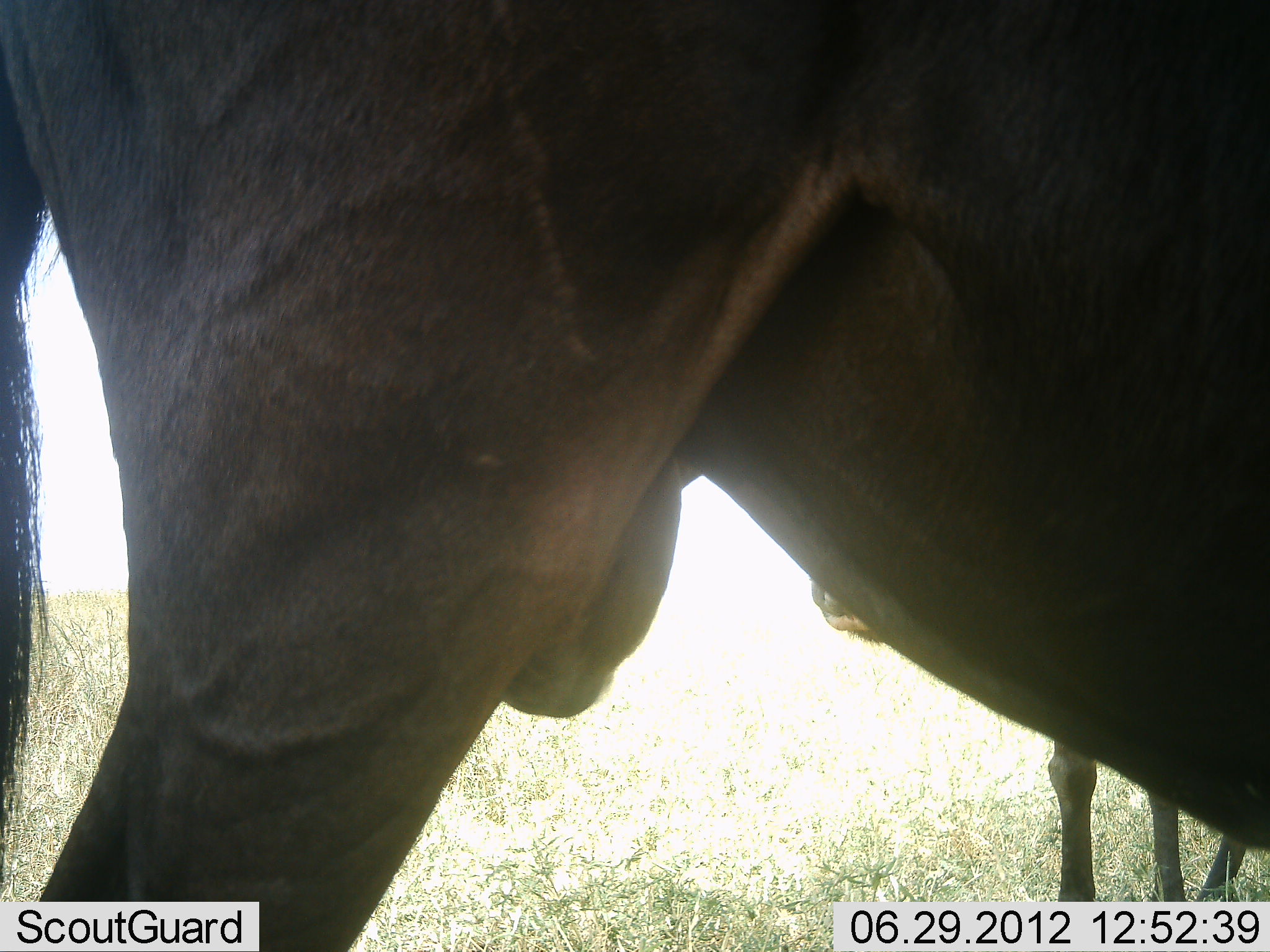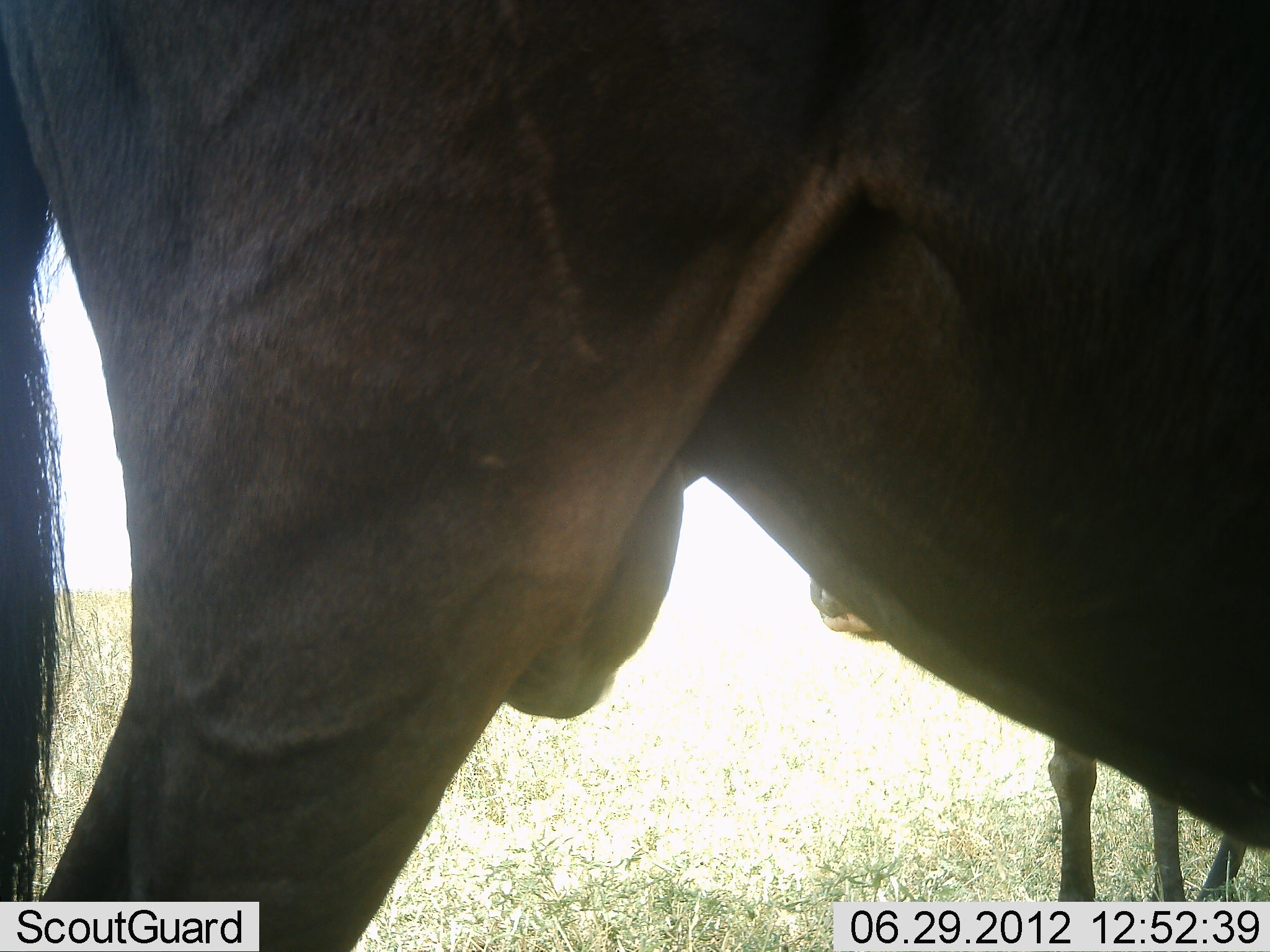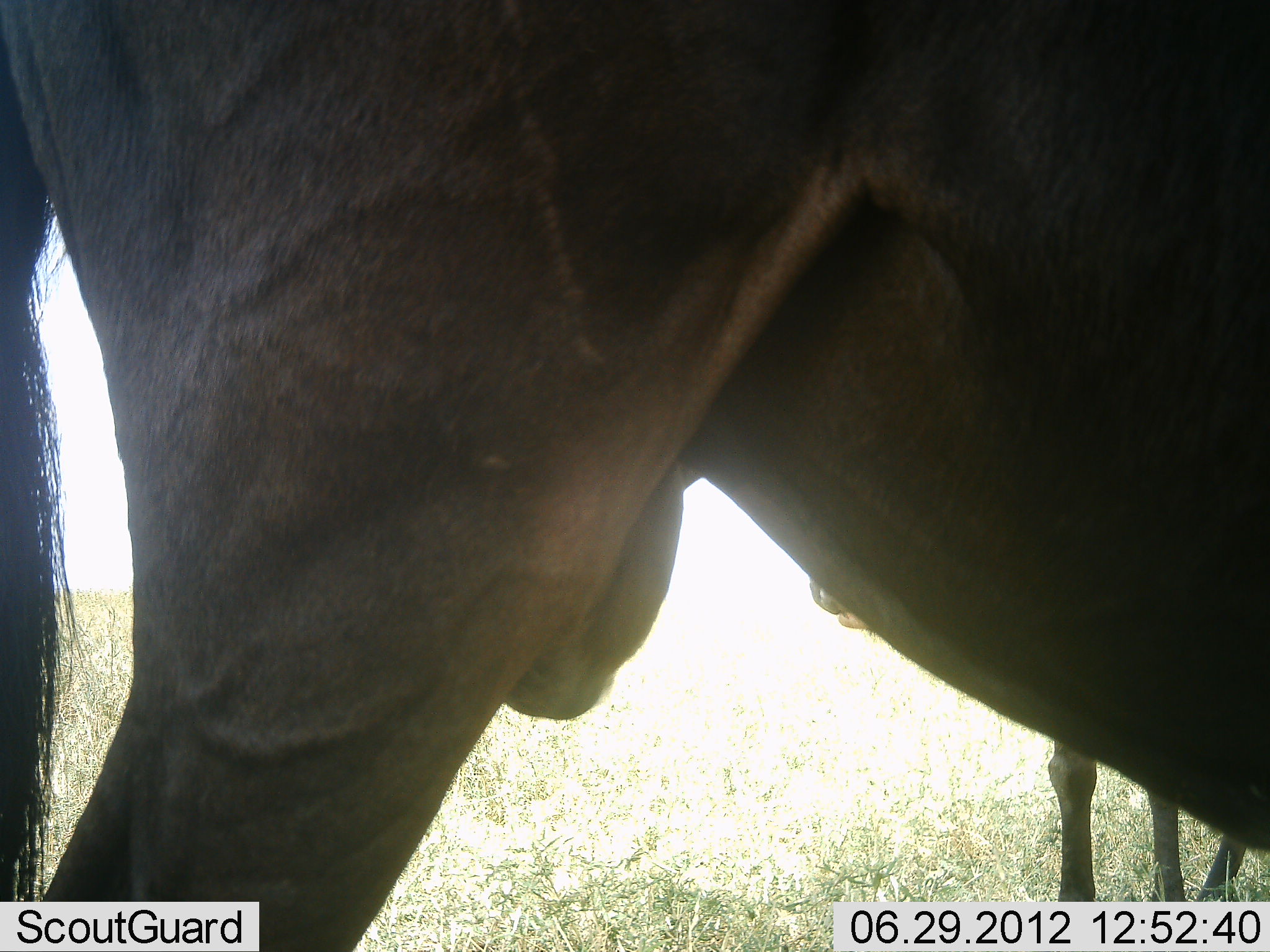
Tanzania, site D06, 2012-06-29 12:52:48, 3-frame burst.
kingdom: Animalia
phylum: Chordata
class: Mammalia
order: Artiodactyla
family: Bovidae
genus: Connochaetes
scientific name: Connochaetes taurinus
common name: blue wildebeest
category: wildebeest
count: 2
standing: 100%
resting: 0%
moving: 0%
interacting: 0%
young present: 20%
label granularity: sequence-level